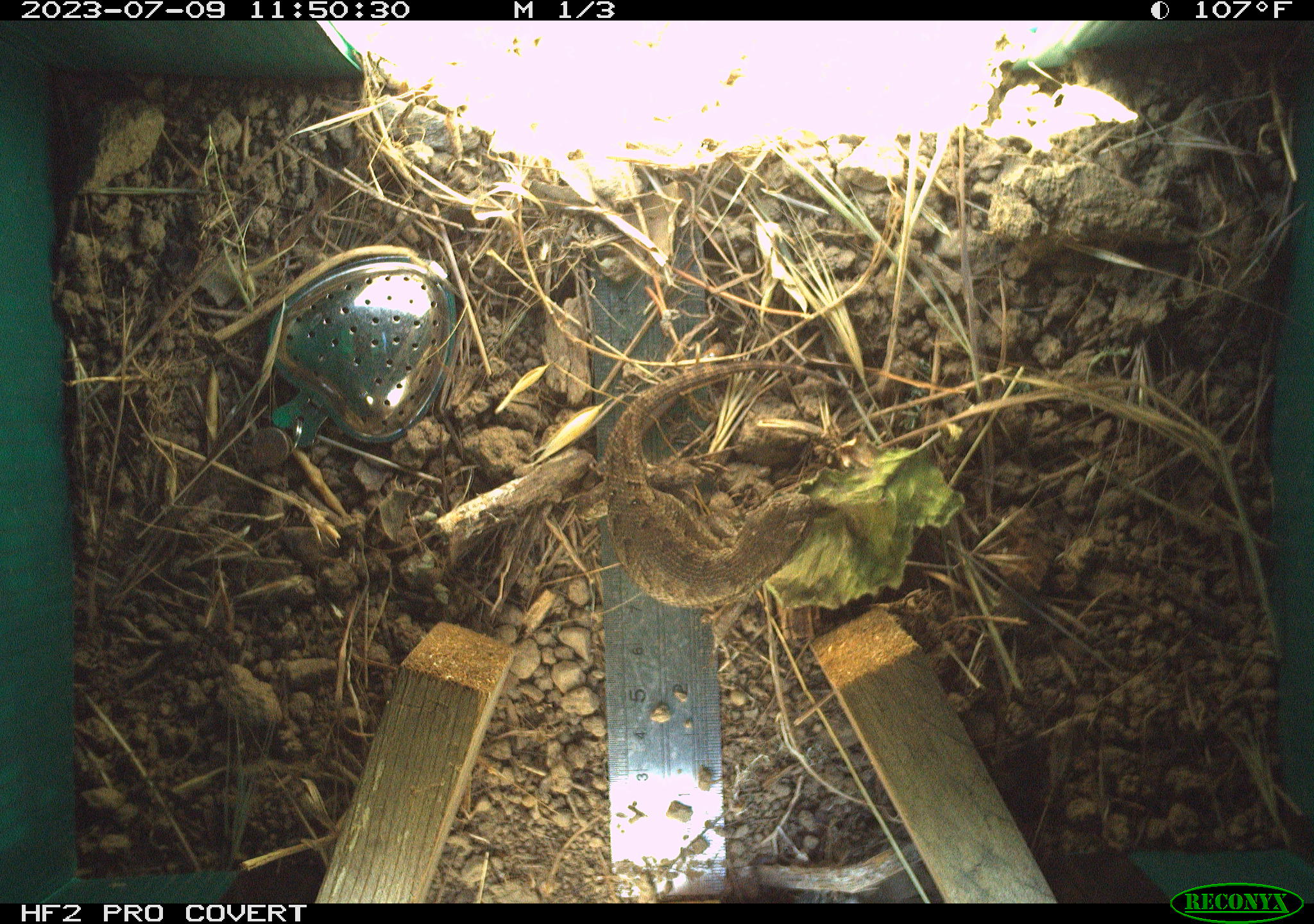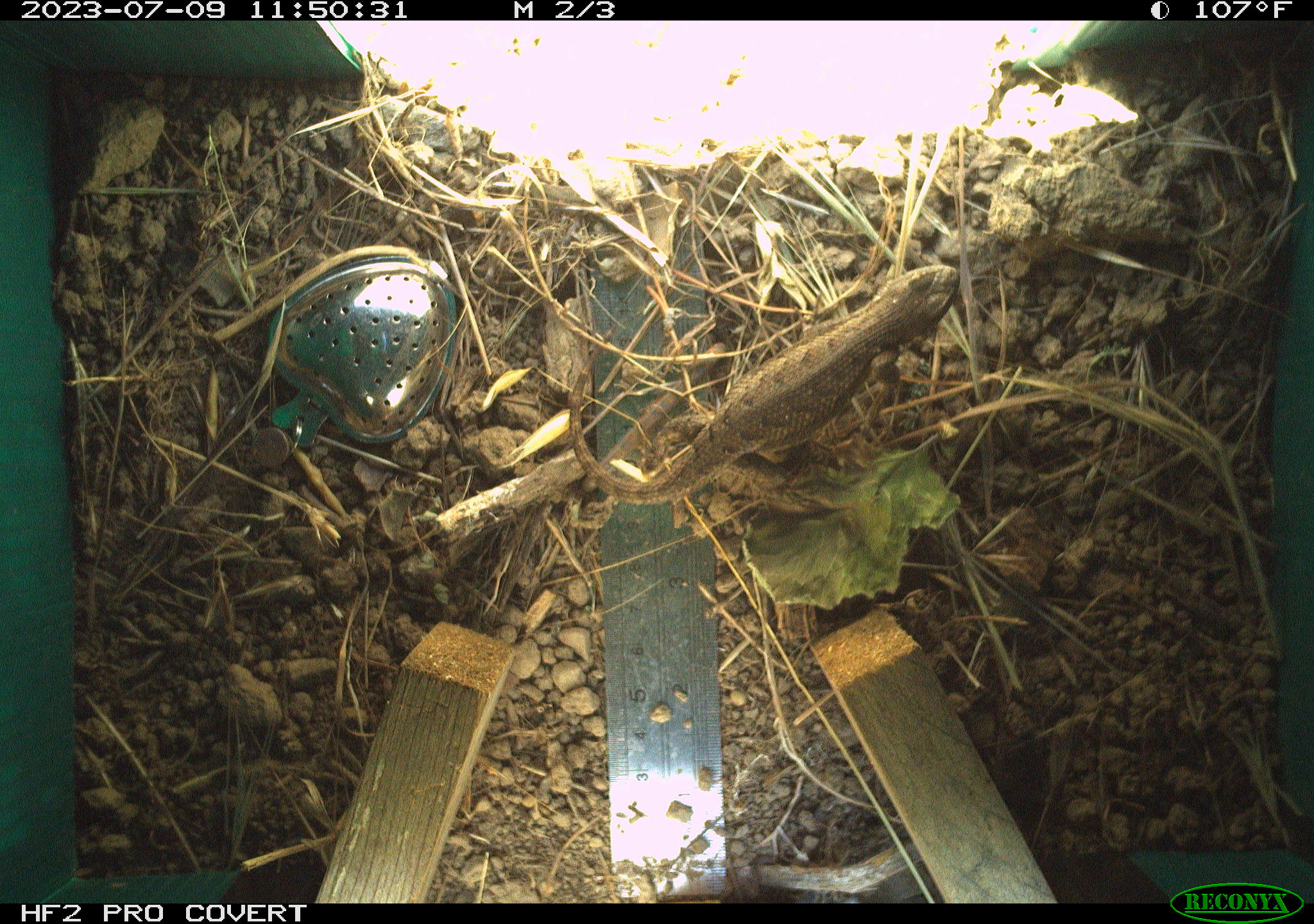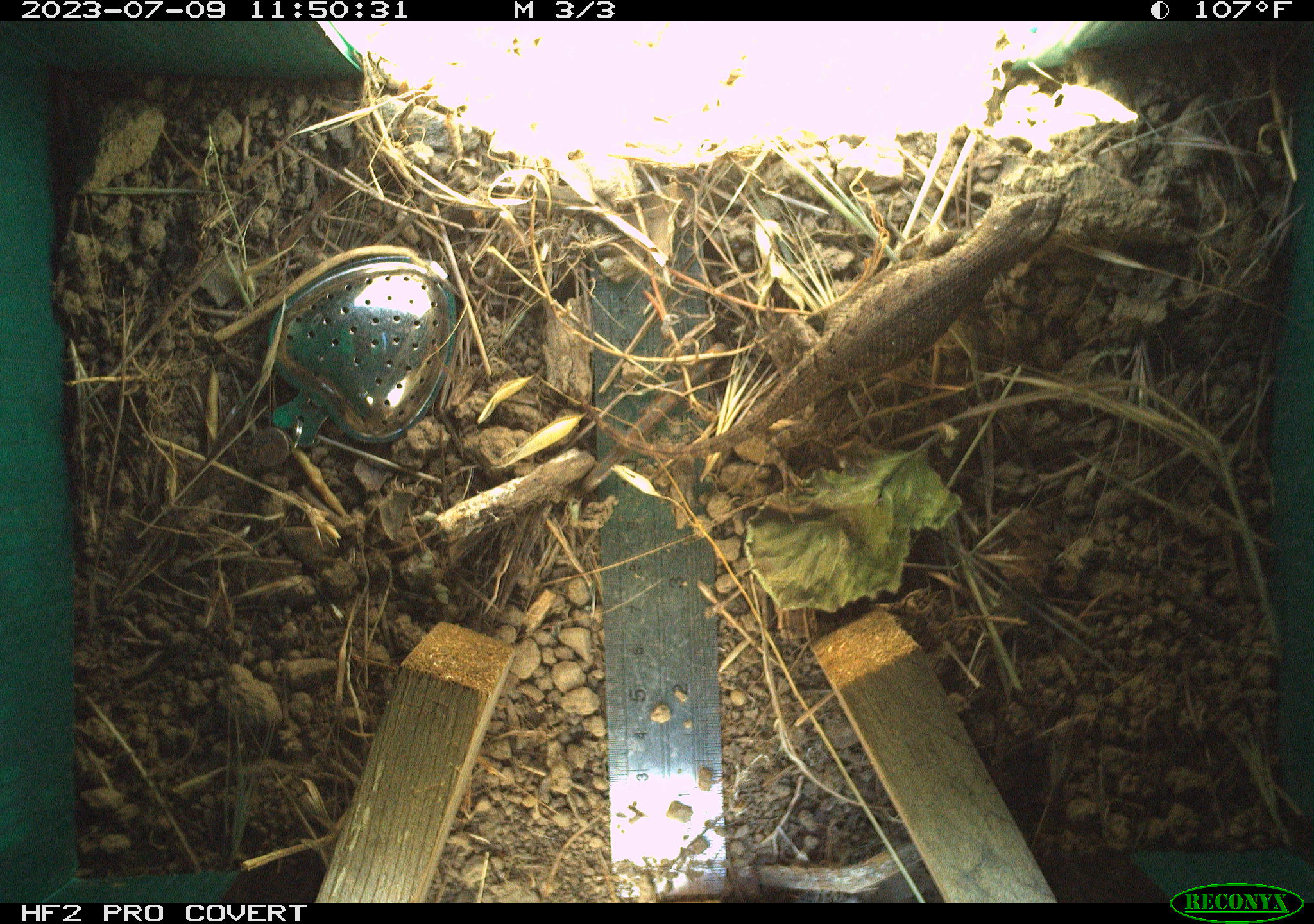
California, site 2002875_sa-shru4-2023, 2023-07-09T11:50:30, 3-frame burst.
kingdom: Animalia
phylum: Chordata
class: Reptilia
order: Squamata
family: Phrynosomatidae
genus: Sceloporus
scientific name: Sceloporus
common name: spiny lizards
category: sceloporus species